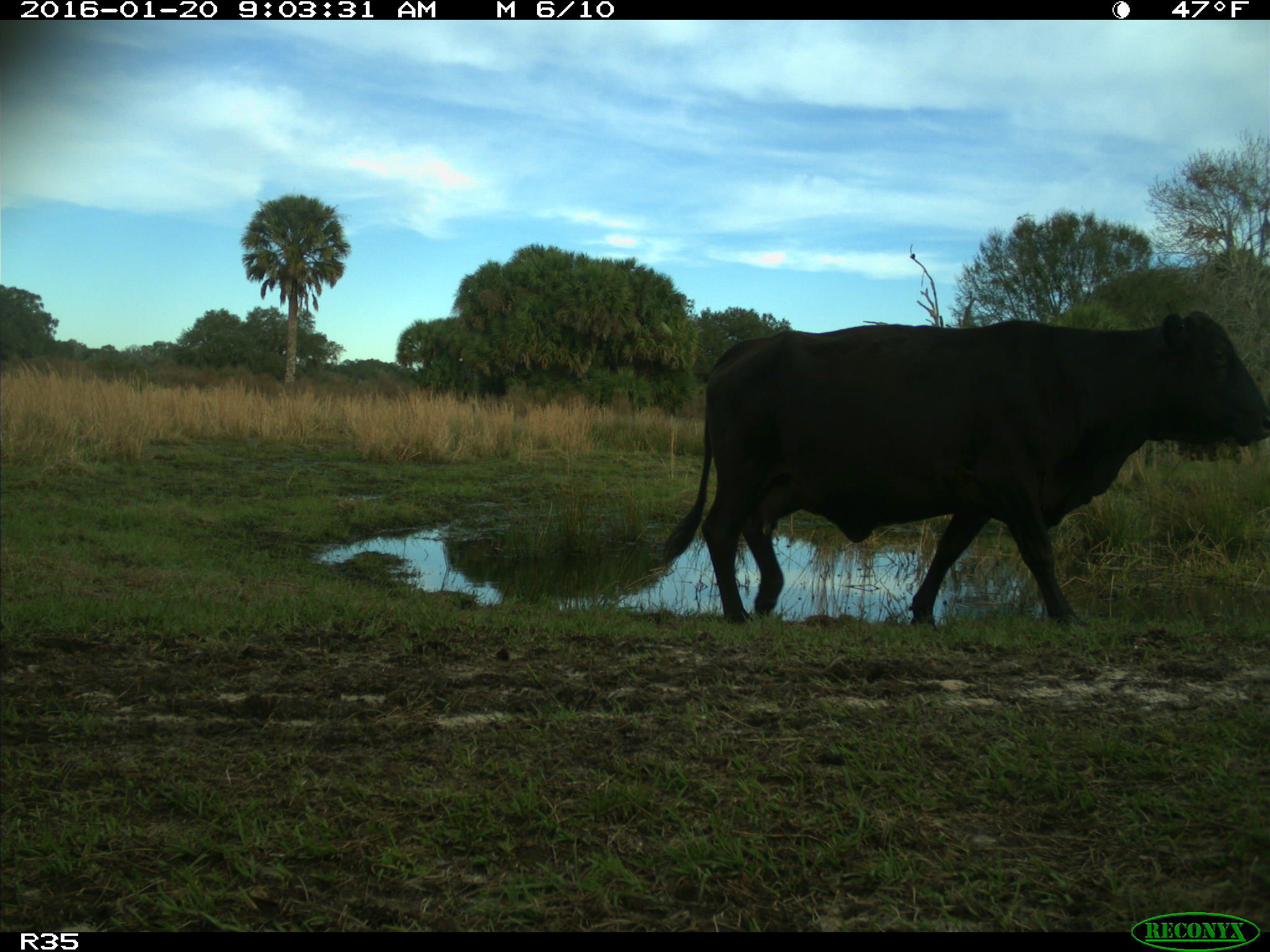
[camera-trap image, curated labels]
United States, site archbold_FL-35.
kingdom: Animalia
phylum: Chordata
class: Mammalia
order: Artiodactyla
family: Bovidae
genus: Bos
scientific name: Bos taurus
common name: domestic cow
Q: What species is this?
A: Bos taurus (domestic cow).